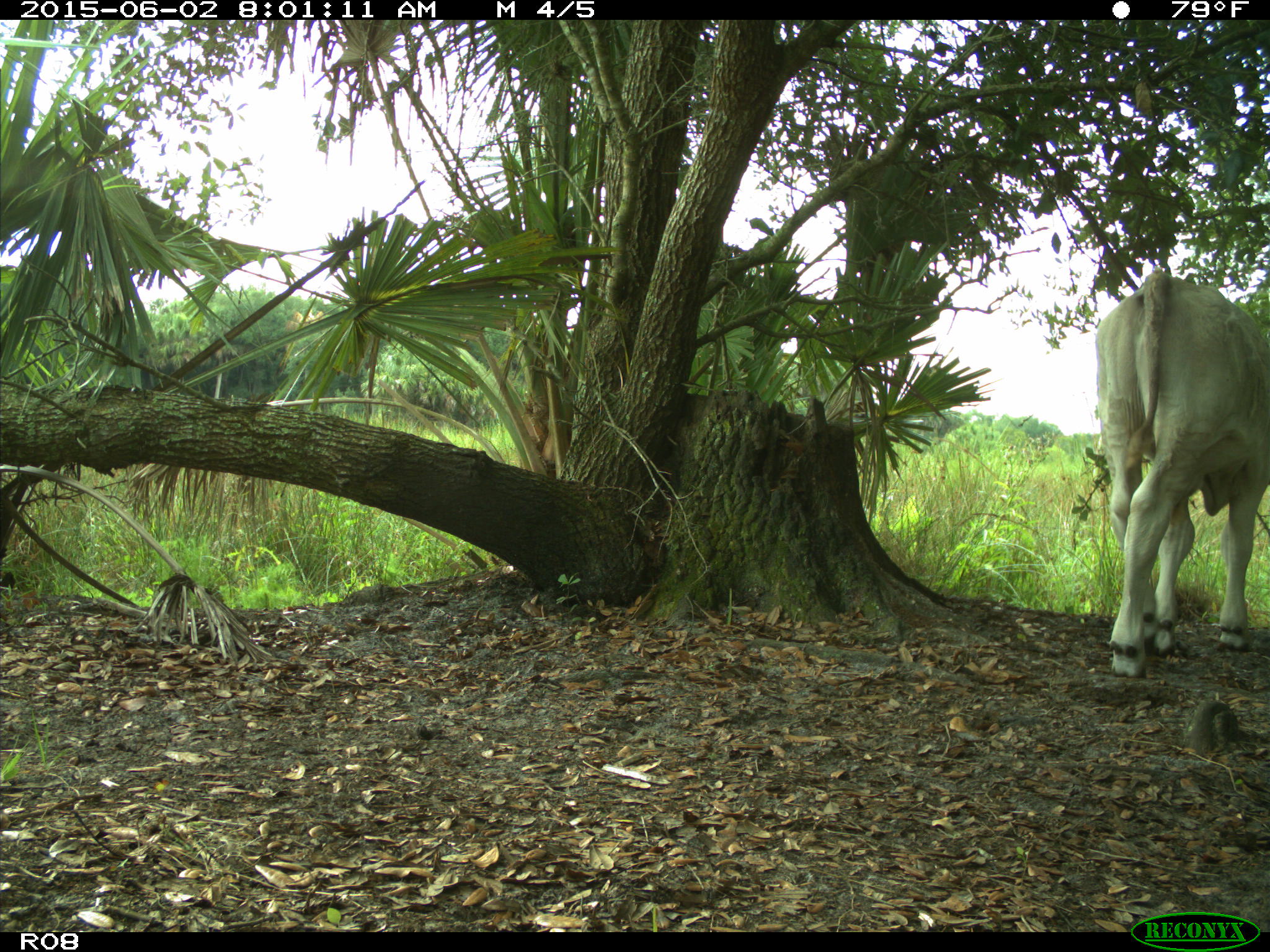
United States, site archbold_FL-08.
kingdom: Animalia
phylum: Chordata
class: Mammalia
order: Artiodactyla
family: Bovidae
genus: Bos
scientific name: Bos taurus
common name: domestic cow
Bos taurus (domestic cow).